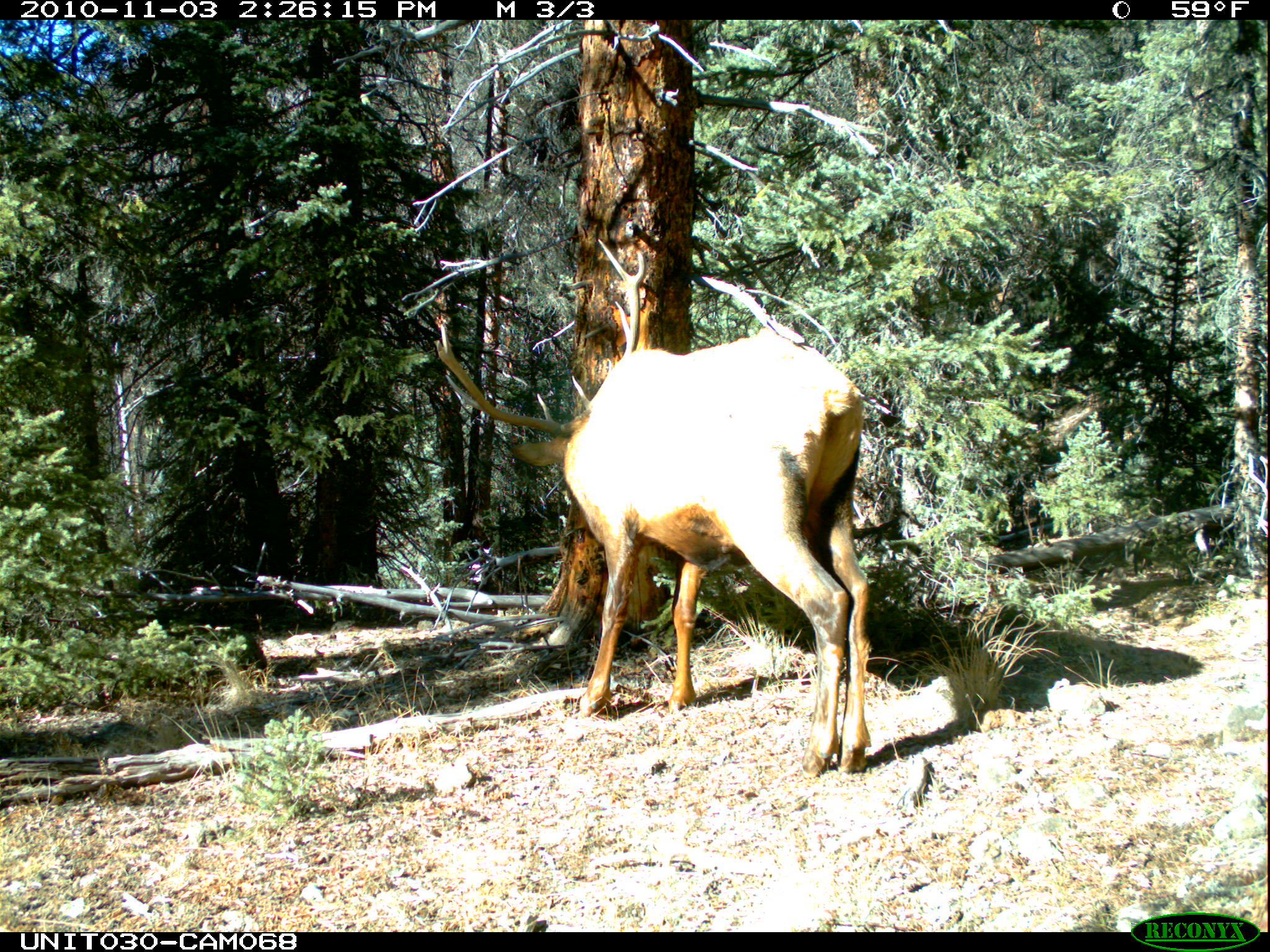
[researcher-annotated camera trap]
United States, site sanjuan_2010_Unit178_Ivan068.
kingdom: Animalia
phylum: Chordata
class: Mammalia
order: Artiodactyla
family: Cervidae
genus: Cervus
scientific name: Cervus elaphus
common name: red deer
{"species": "Cervus elaphus (red deer)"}